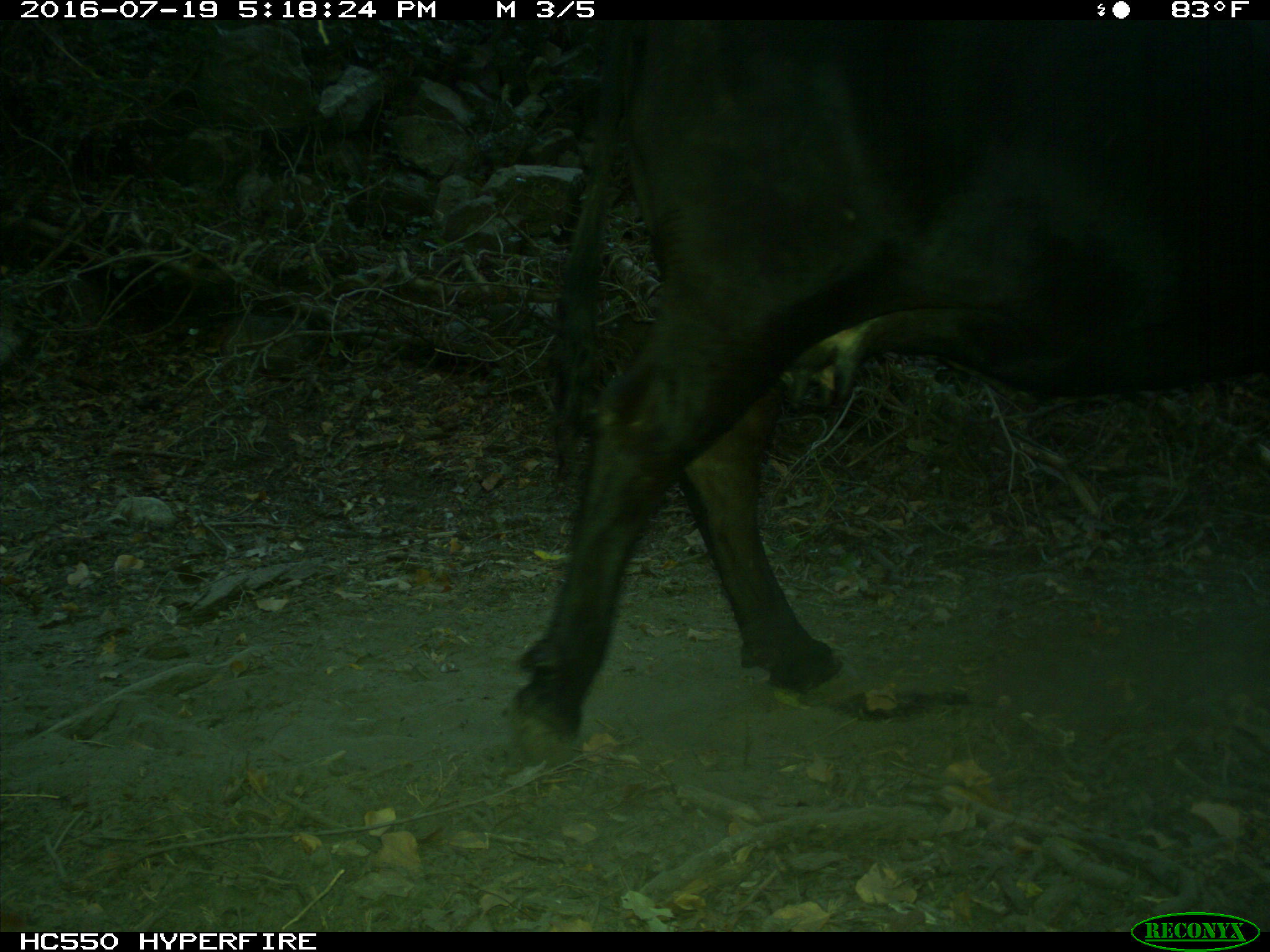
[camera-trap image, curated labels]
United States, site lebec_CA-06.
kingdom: Animalia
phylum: Chordata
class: Mammalia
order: Artiodactyla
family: Bovidae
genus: Bos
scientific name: Bos taurus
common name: domestic cow